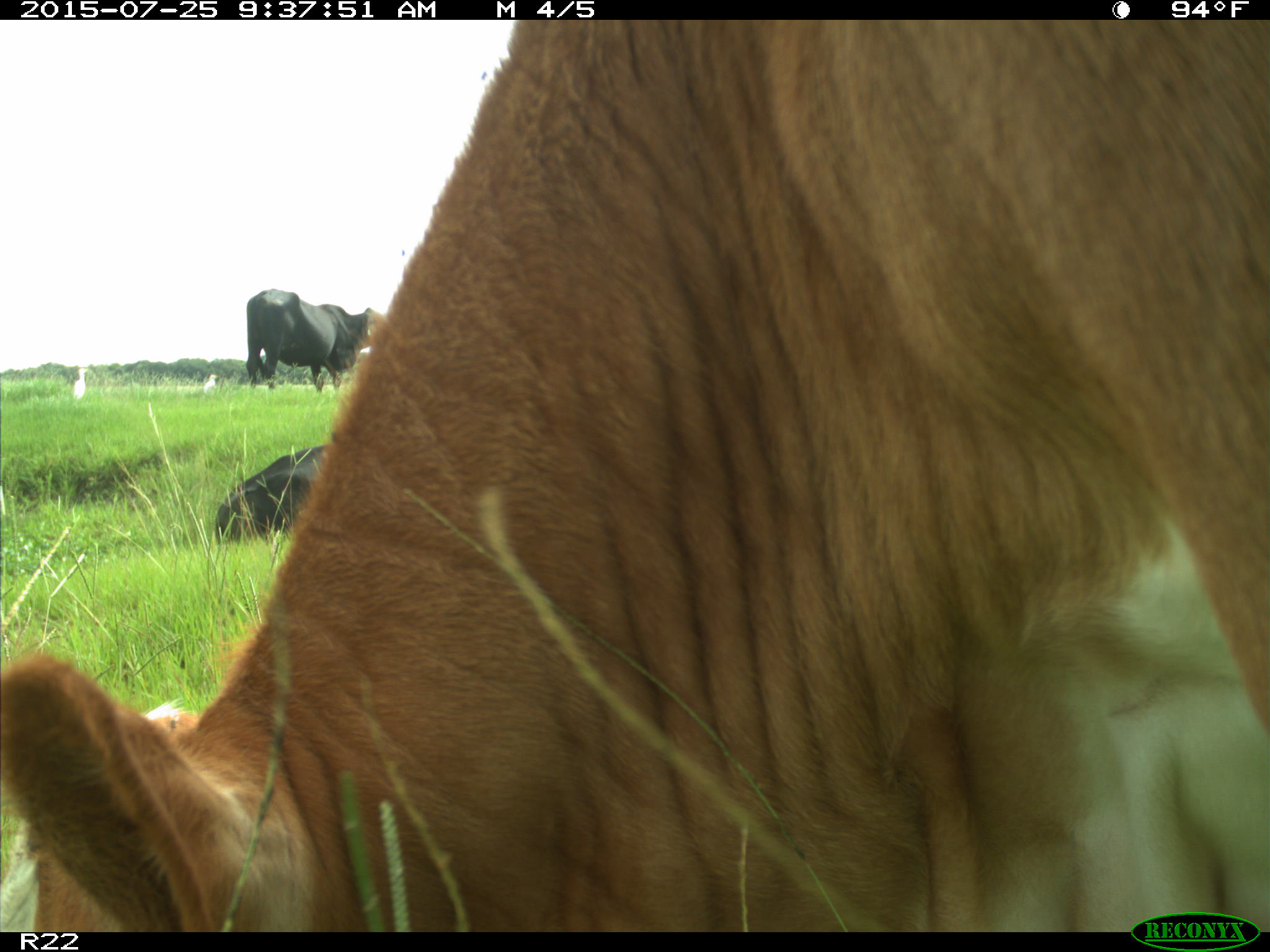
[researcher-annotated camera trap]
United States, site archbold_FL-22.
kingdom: Animalia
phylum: Chordata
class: Mammalia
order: Artiodactyla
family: Bovidae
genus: Bos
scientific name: Bos taurus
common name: domestic cow